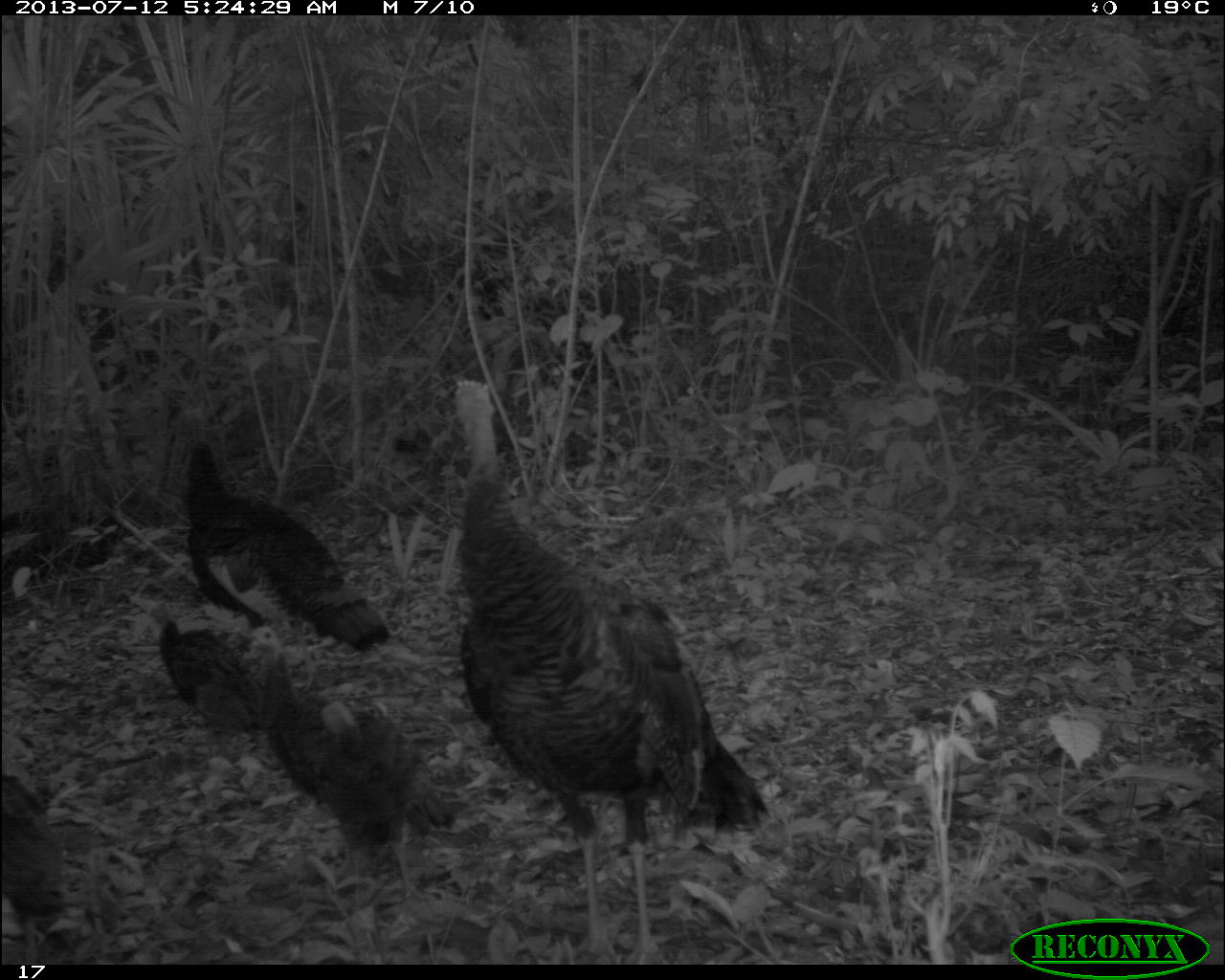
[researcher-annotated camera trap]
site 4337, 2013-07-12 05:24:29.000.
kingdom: Animalia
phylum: Chordata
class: Aves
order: Galliformes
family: Phasianidae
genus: Meleagris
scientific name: Meleagris ocellata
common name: ocellated turkey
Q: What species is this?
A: Meleagris ocellata (ocellated turkey).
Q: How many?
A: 6.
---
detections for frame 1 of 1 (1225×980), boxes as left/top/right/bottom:
meleagris ocellata: 452/378/771/962; 250/640/454/900; 182/438/390/692; 147/598/292/756; 0/772/68/964